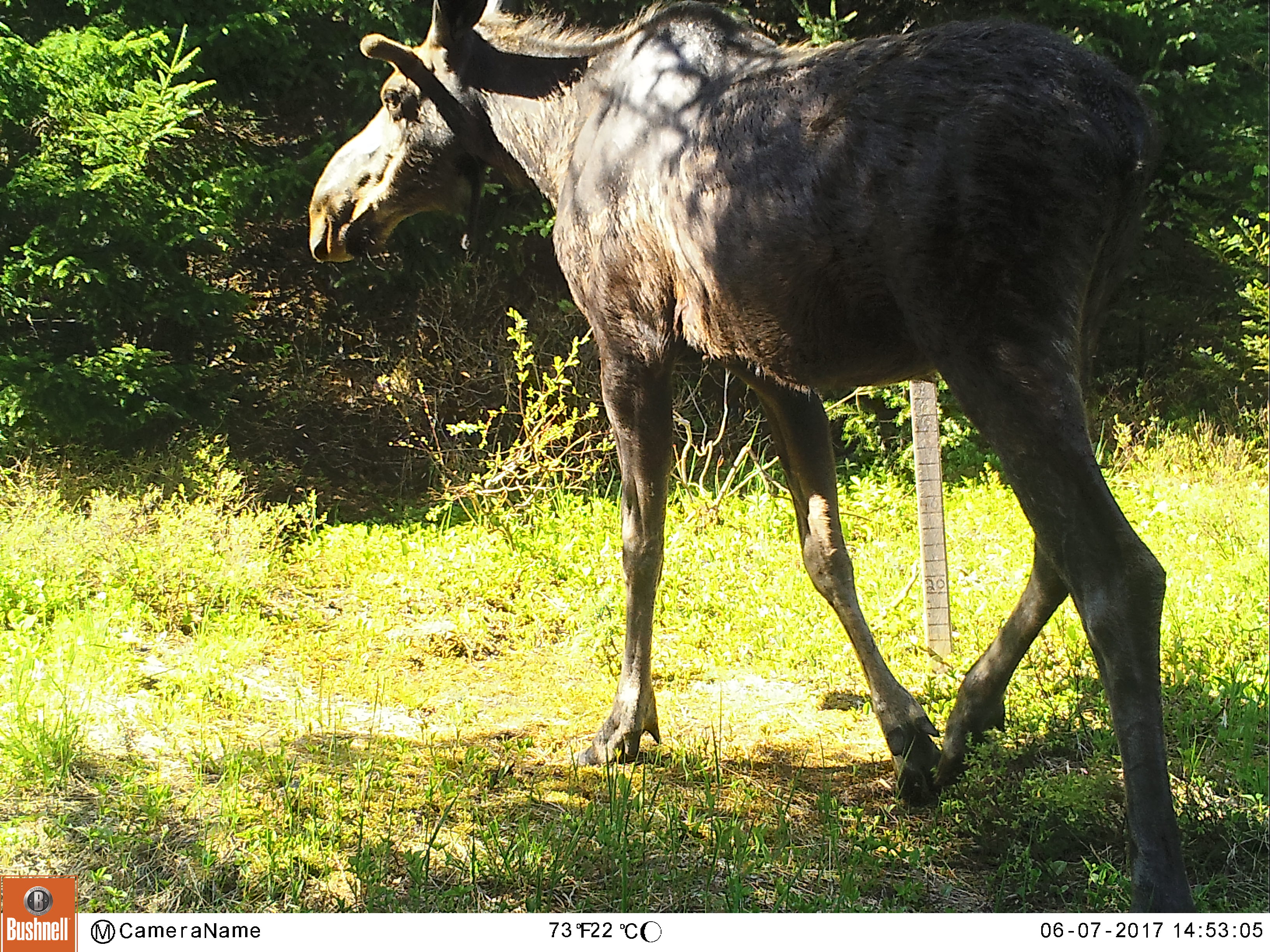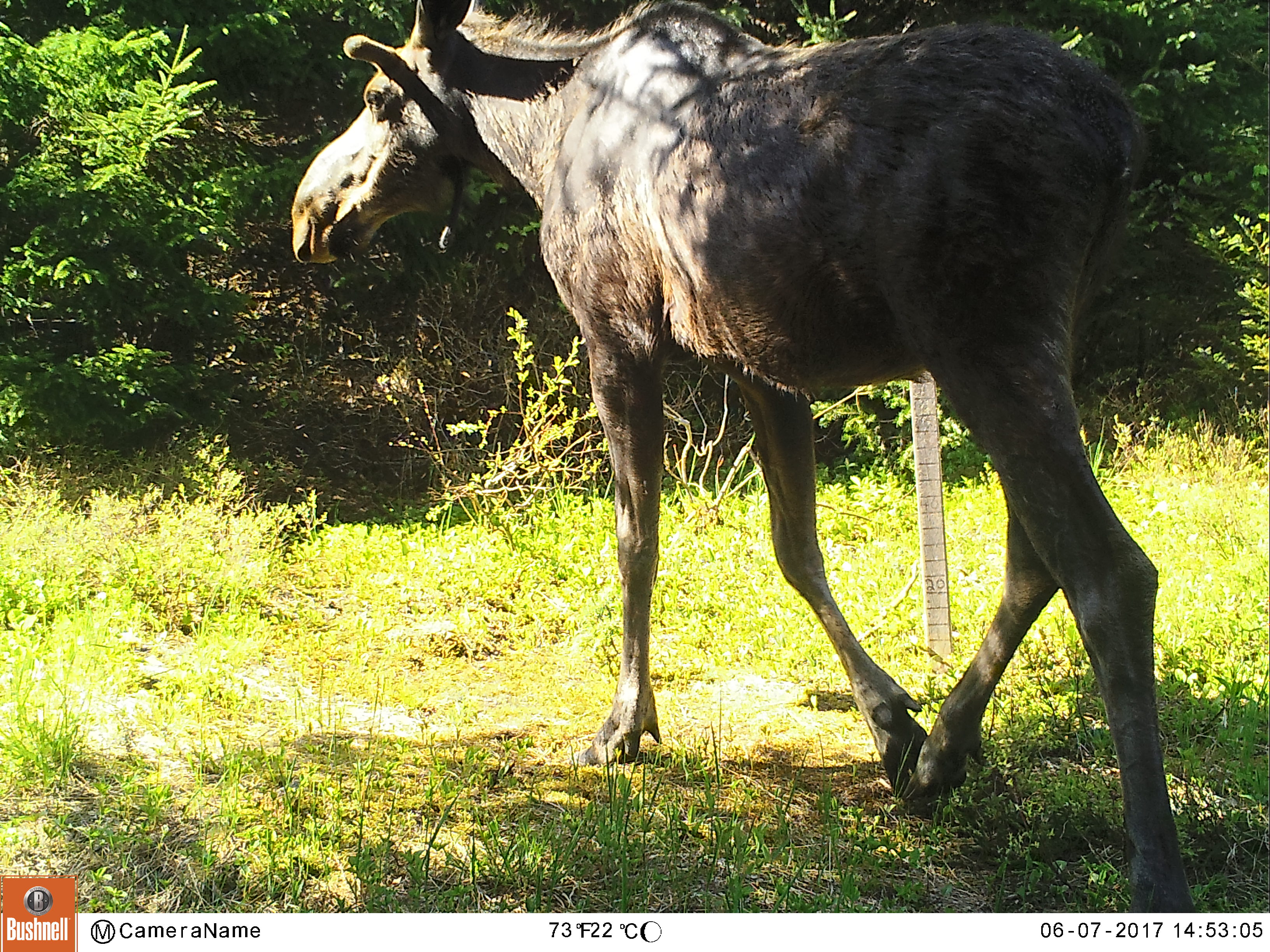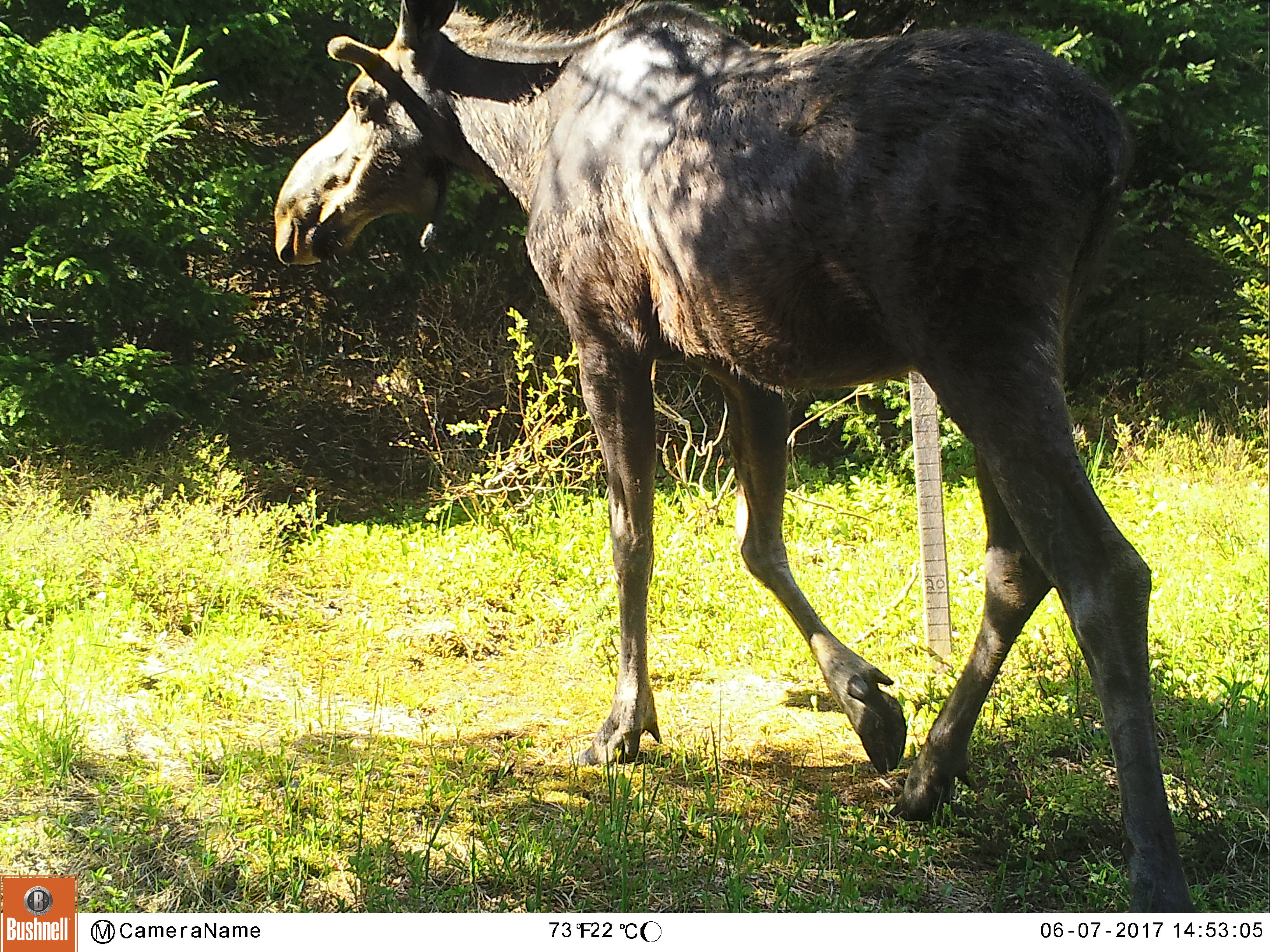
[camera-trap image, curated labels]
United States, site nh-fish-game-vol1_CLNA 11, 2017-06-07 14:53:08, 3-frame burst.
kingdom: Animalia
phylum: Chordata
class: Mammalia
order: Artiodactyla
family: Cervidae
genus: Alces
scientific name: Alces alces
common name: moose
Moose (Alces alces).